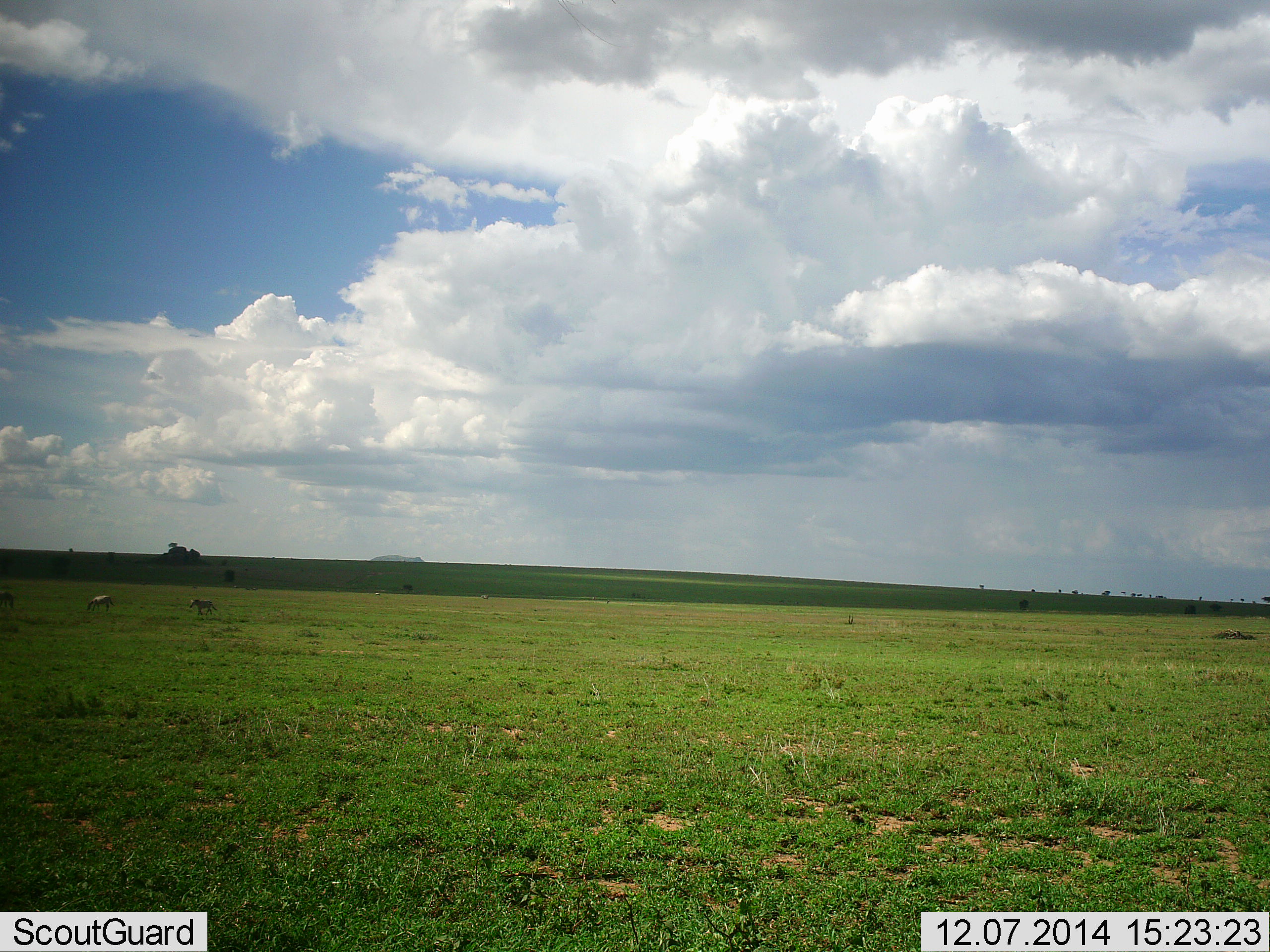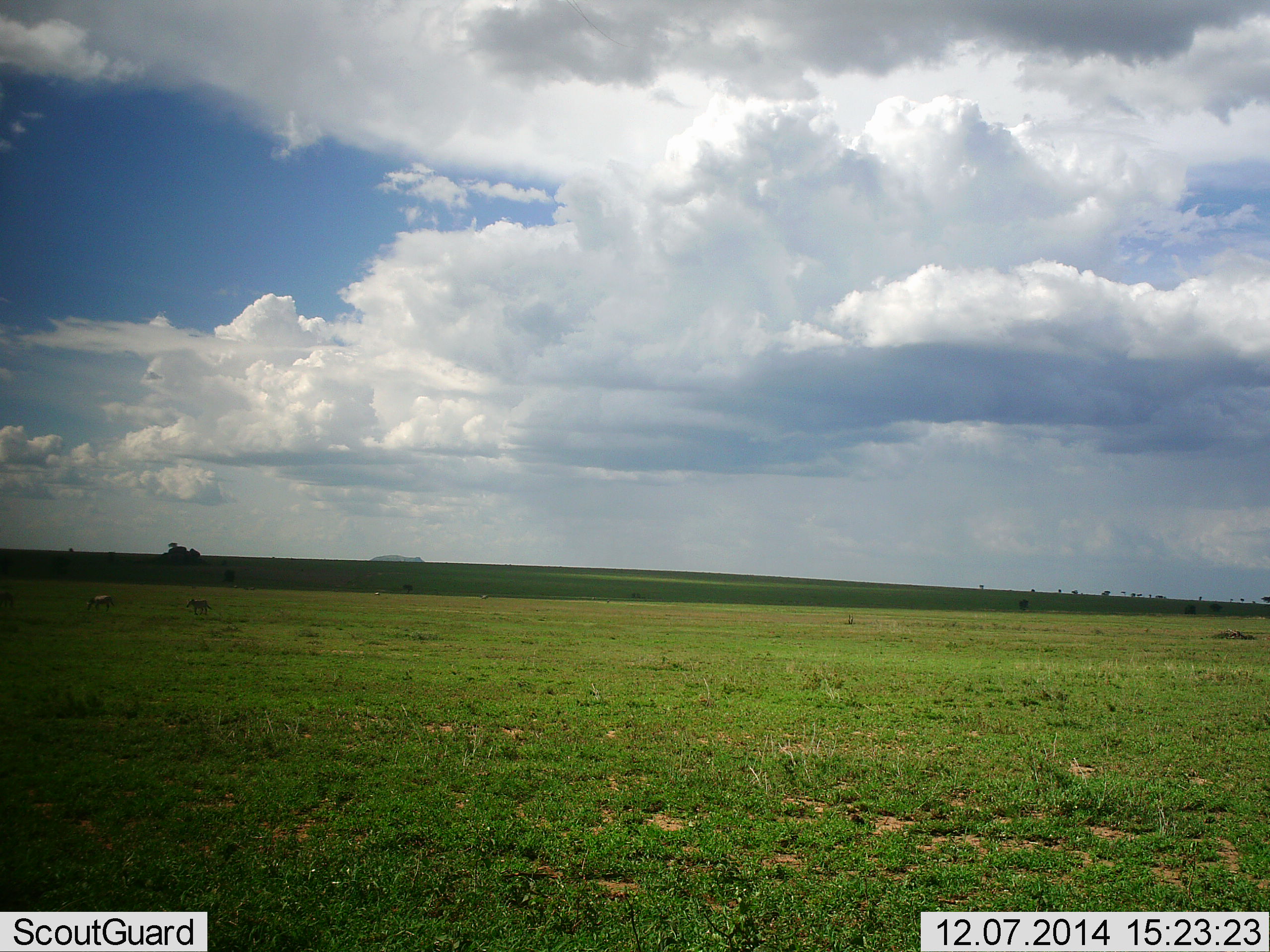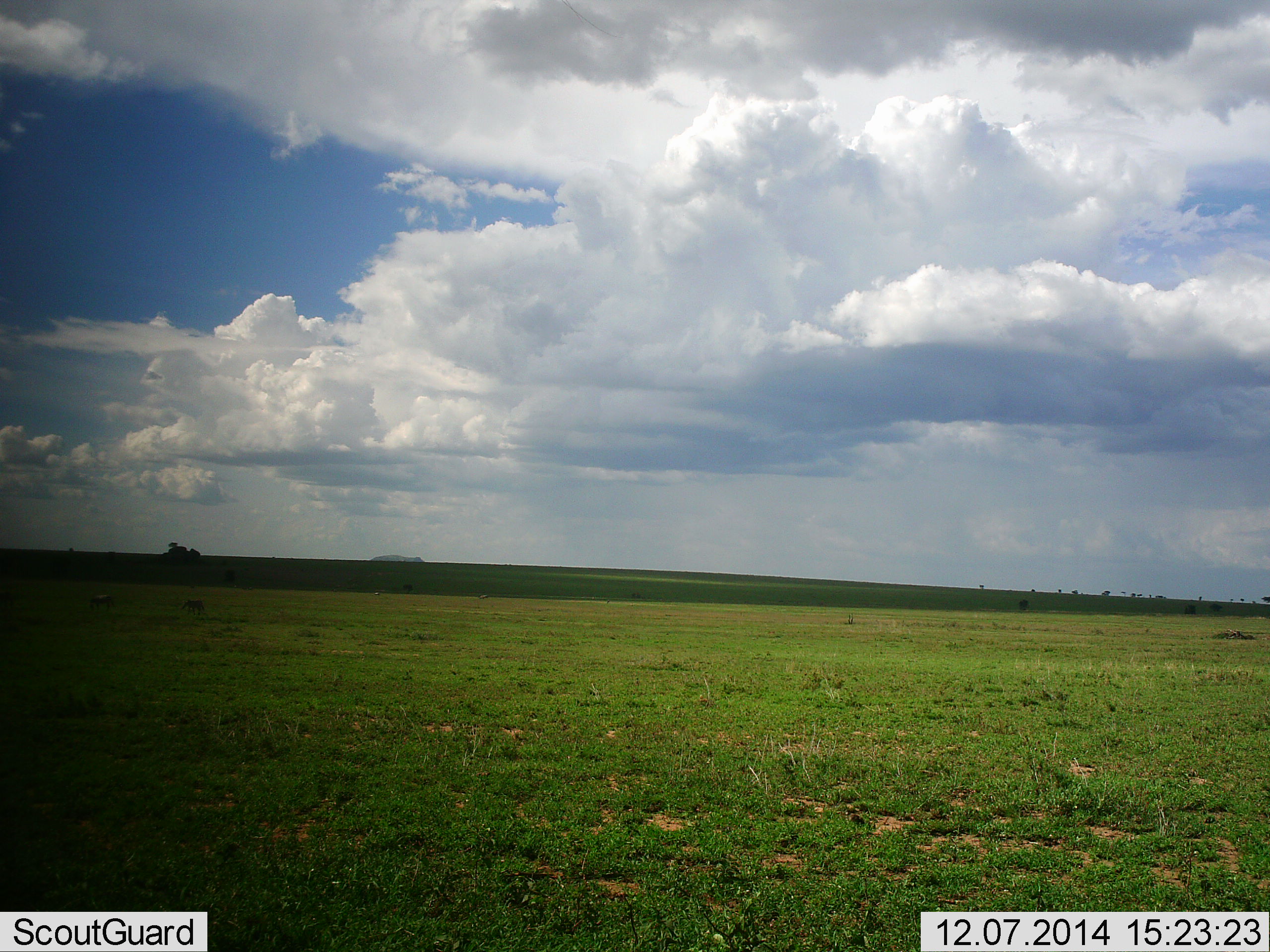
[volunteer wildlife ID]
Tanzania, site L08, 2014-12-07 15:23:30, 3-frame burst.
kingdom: Animalia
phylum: Chordata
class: Mammalia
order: Perissodactyla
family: Equidae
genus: Equus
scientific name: Equus quagga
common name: plains zebra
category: zebra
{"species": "zebra (plains zebra) (Equus quagga)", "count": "3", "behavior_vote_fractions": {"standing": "33%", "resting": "0%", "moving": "67%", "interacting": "0%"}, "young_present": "0%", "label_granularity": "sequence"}